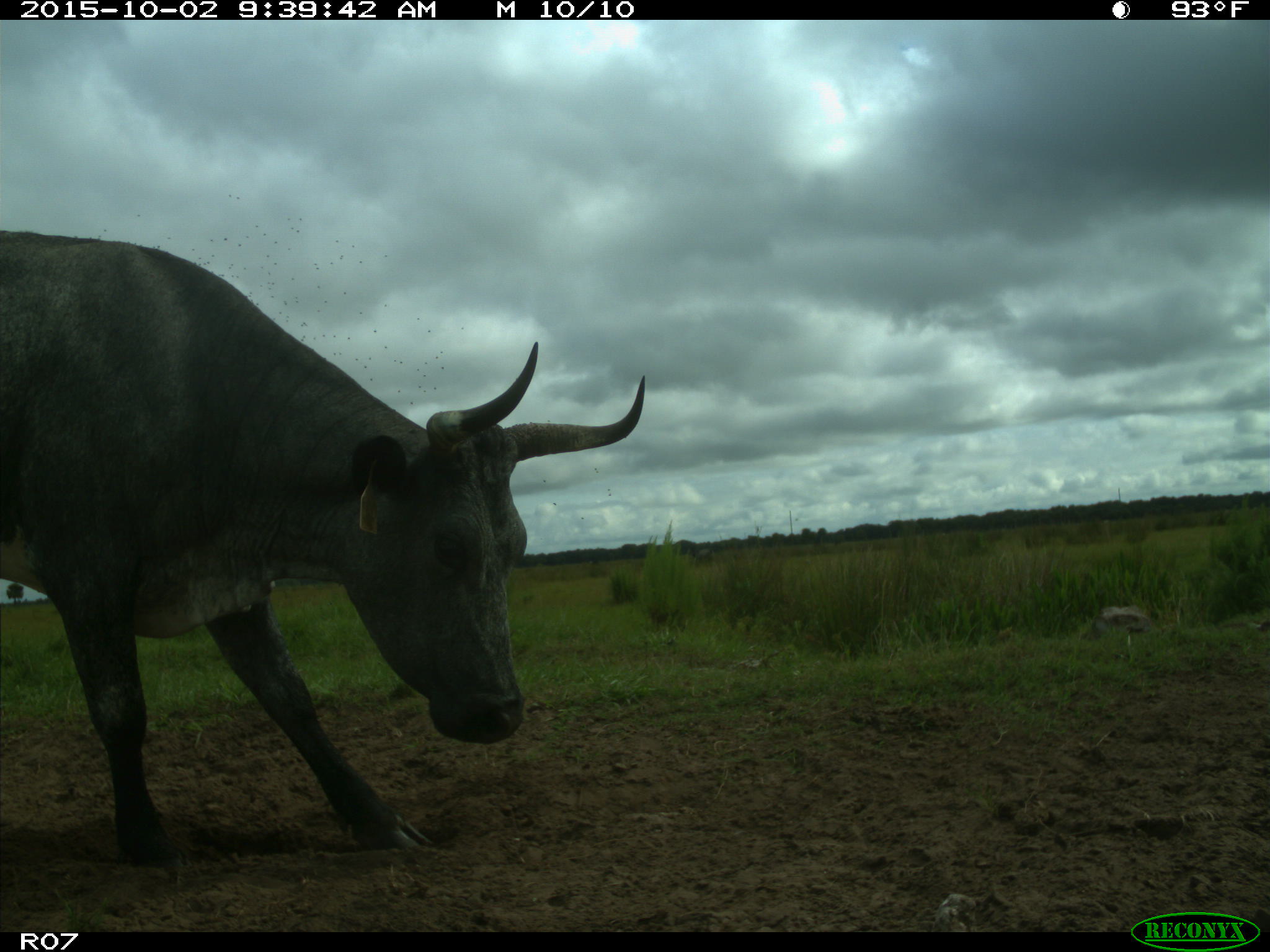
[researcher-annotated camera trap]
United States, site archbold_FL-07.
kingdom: Animalia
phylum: Chordata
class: Mammalia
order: Artiodactyla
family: Bovidae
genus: Bos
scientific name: Bos taurus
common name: domestic cow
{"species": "Bos taurus (domestic cow)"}